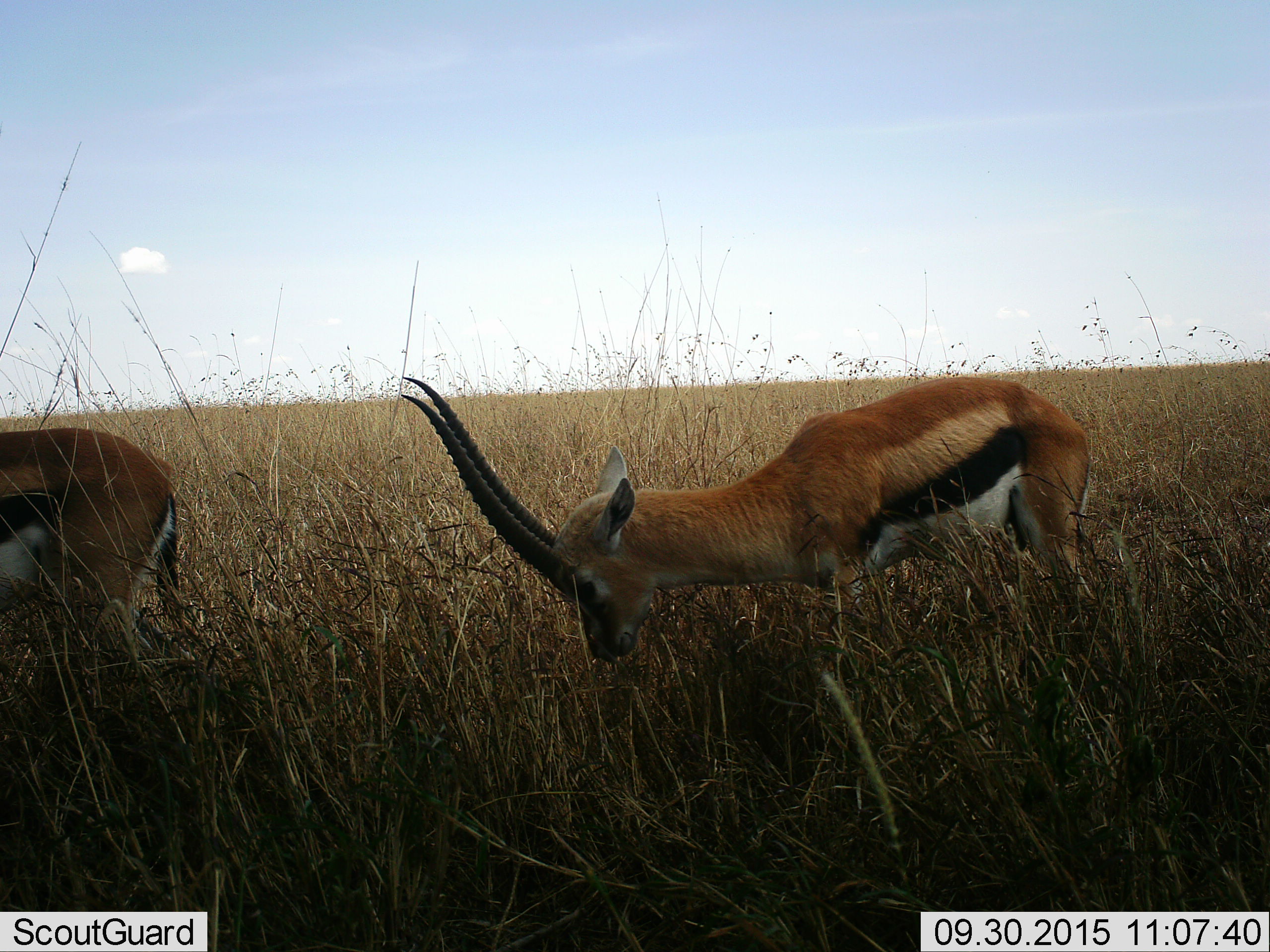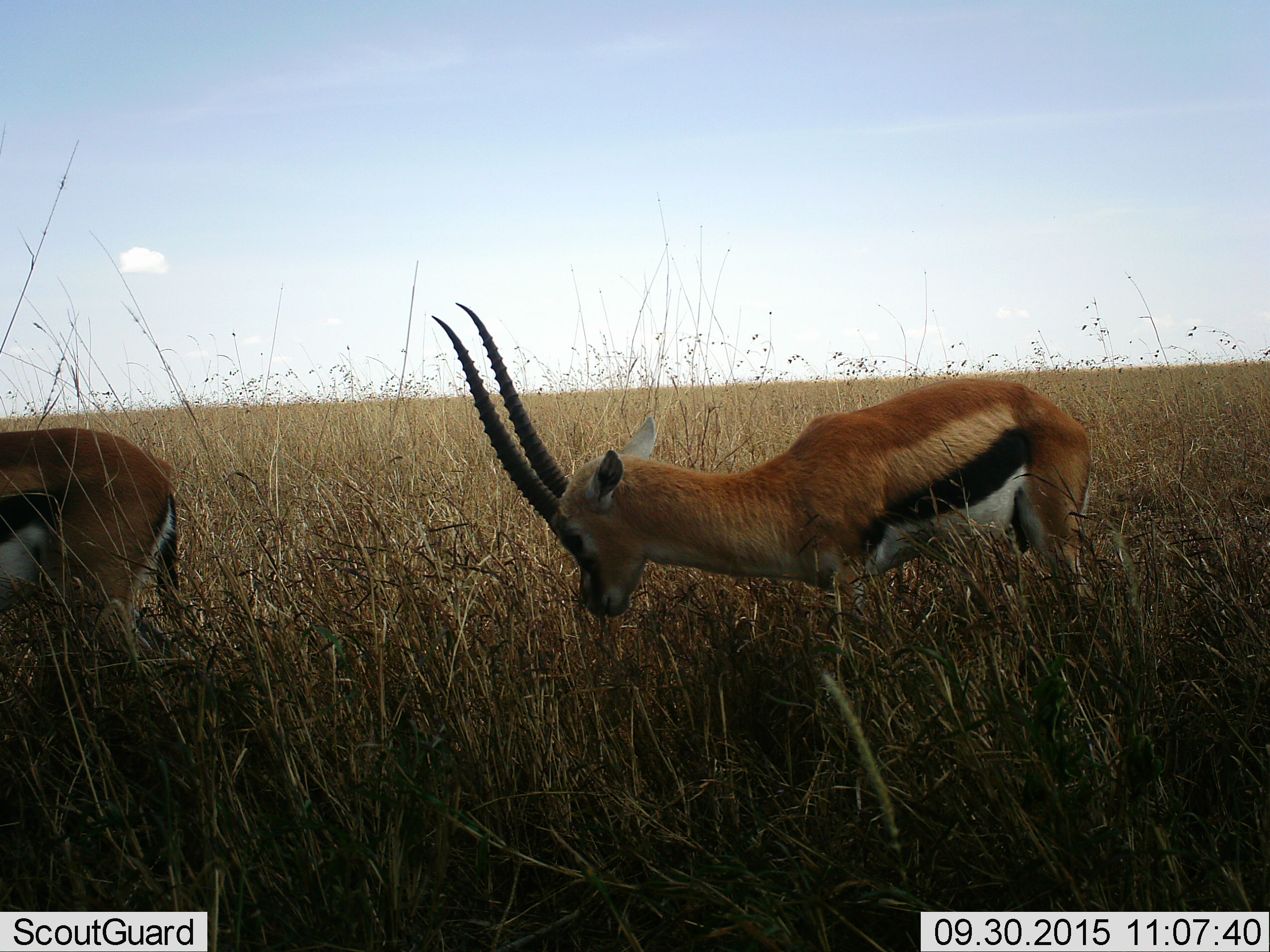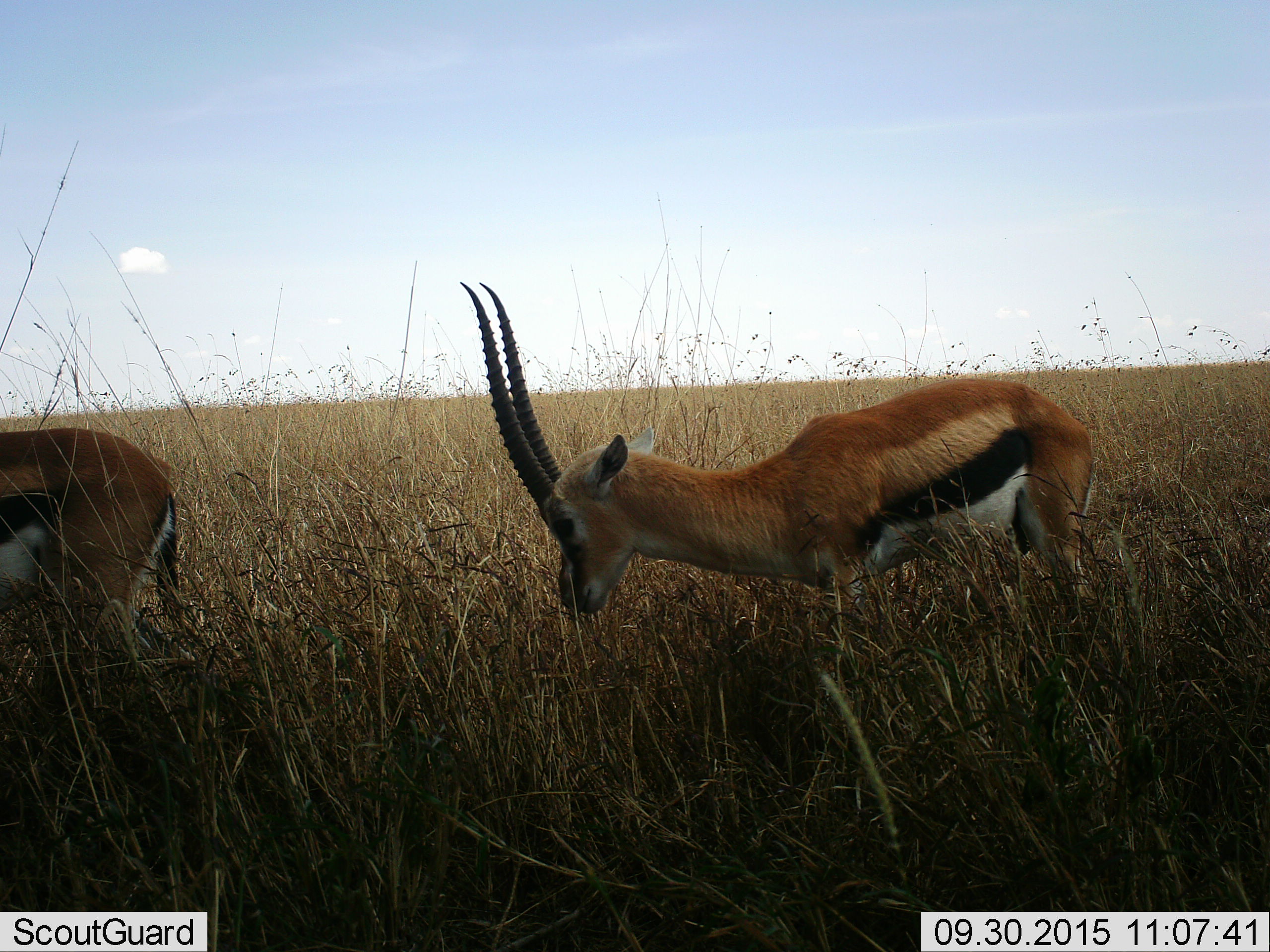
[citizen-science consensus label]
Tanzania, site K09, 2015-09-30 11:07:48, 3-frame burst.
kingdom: Animalia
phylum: Chordata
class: Mammalia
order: Artiodactyla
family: Bovidae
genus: Eudorcas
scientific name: Eudorcas thomsonii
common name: thomson's gazelle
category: gazellethomsons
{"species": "gazellethomsons (thomson's gazelle) (Eudorcas thomsonii)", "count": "2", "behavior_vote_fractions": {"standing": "56%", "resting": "0%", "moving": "0%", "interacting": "0%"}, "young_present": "0%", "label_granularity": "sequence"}